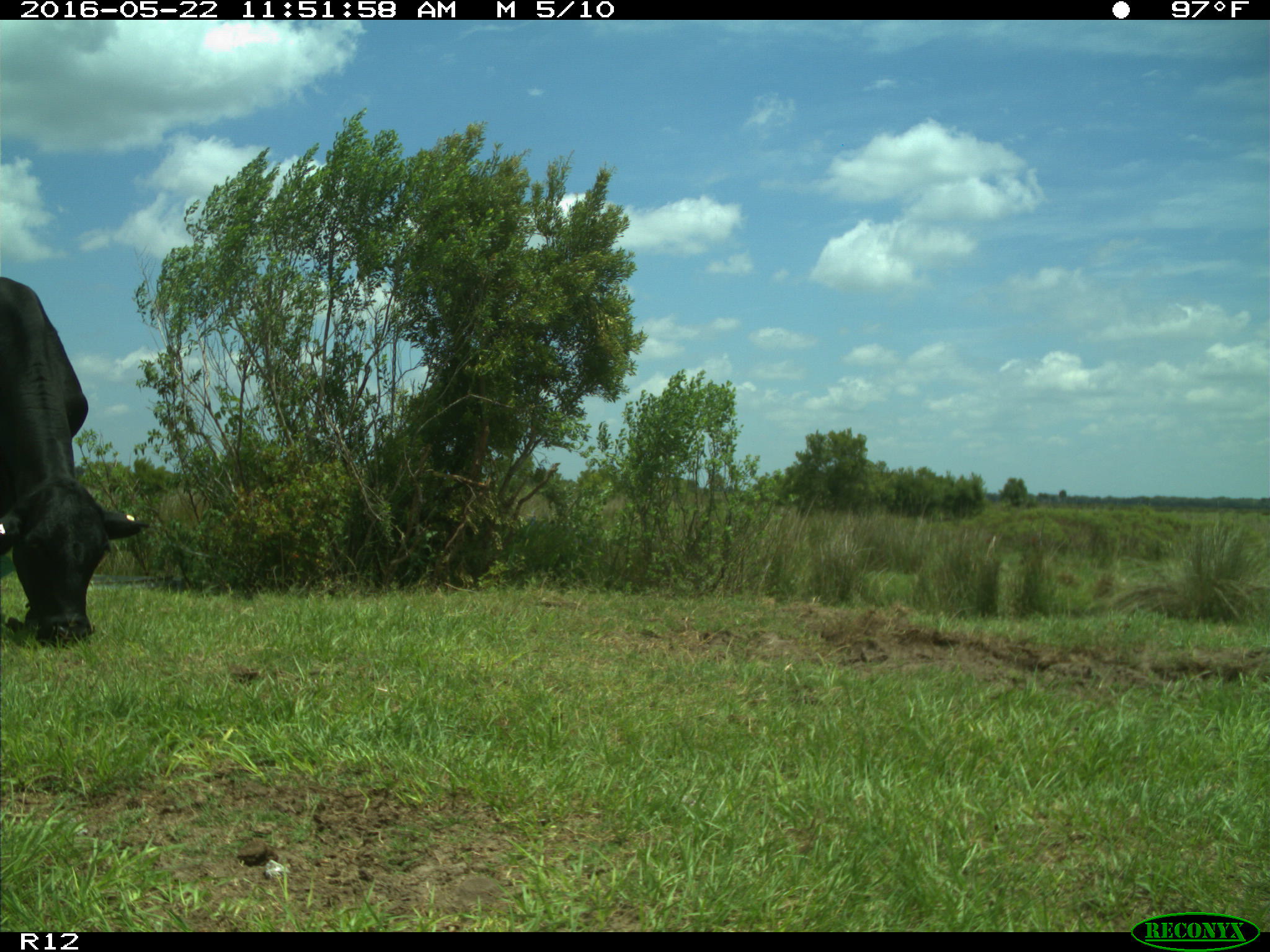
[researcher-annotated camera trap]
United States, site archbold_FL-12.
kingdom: Animalia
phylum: Chordata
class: Mammalia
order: Artiodactyla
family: Bovidae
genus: Bos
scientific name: Bos taurus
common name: domestic cow